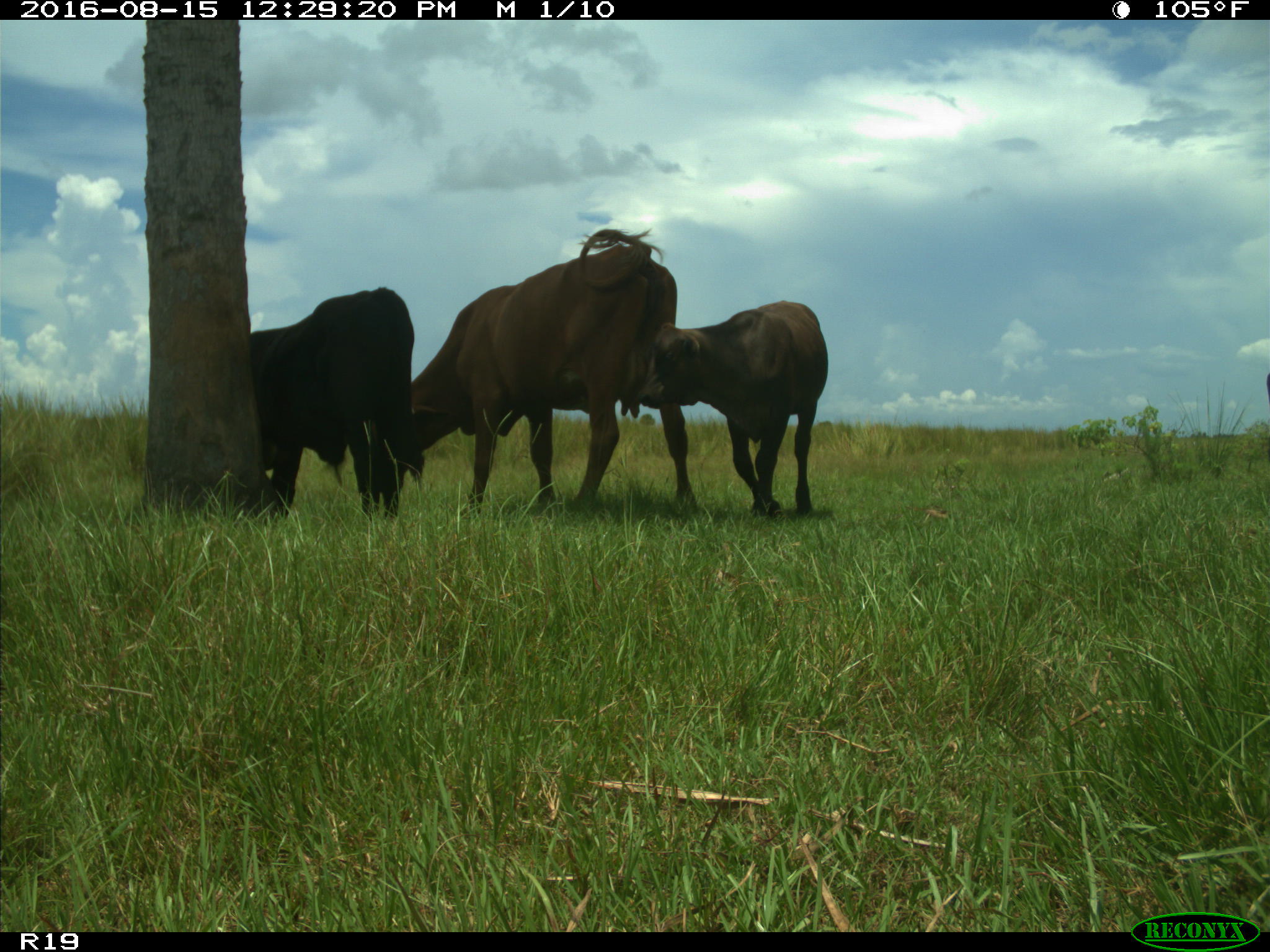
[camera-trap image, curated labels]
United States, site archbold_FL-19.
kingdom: Animalia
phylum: Chordata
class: Mammalia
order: Artiodactyla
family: Bovidae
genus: Bos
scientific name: Bos taurus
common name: domestic cow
Bos taurus (domestic cow).